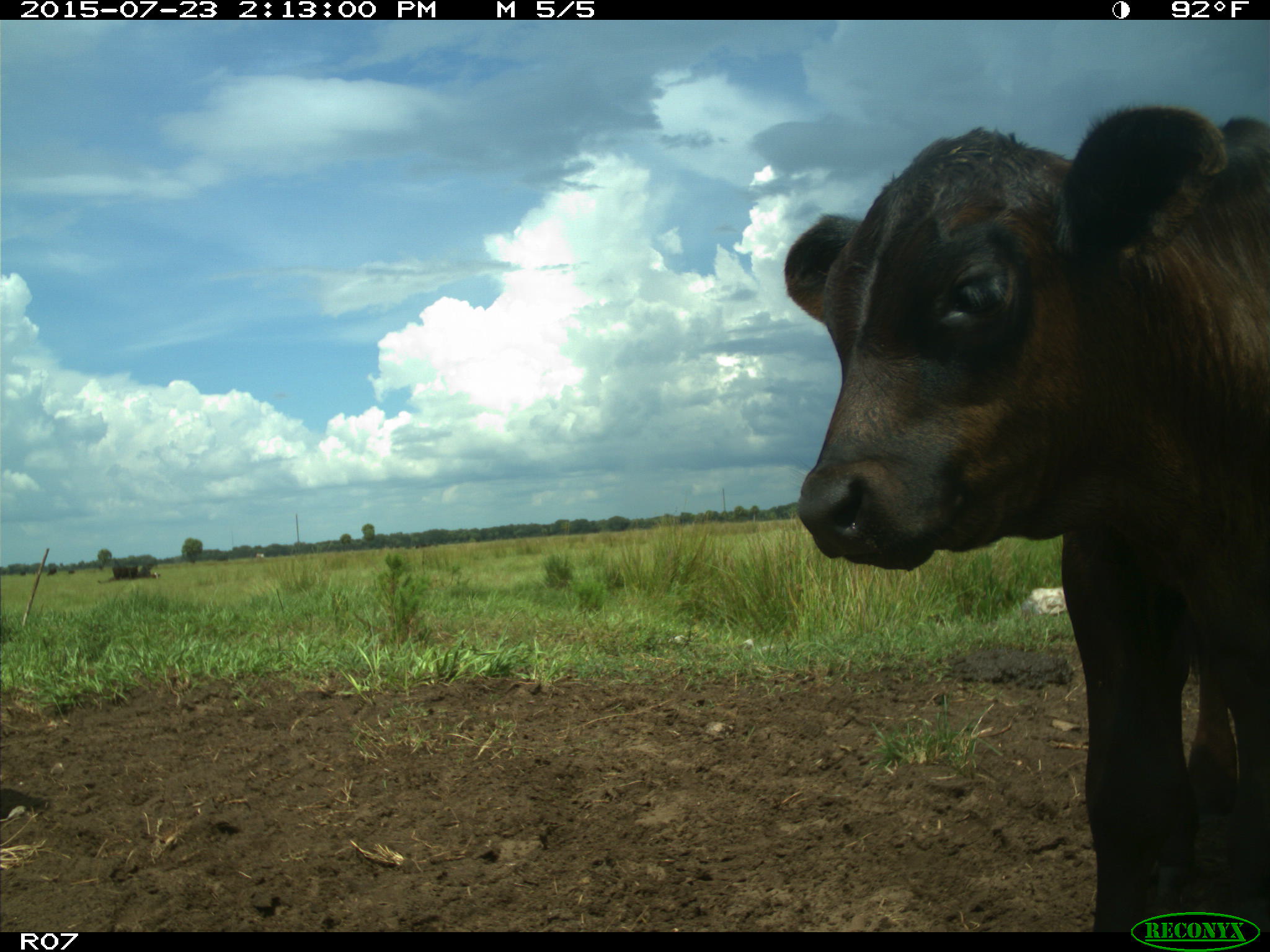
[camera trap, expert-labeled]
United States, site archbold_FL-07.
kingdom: Animalia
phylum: Chordata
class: Mammalia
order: Artiodactyla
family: Bovidae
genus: Bos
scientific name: Bos taurus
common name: domestic cow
Bos taurus (domestic cow).